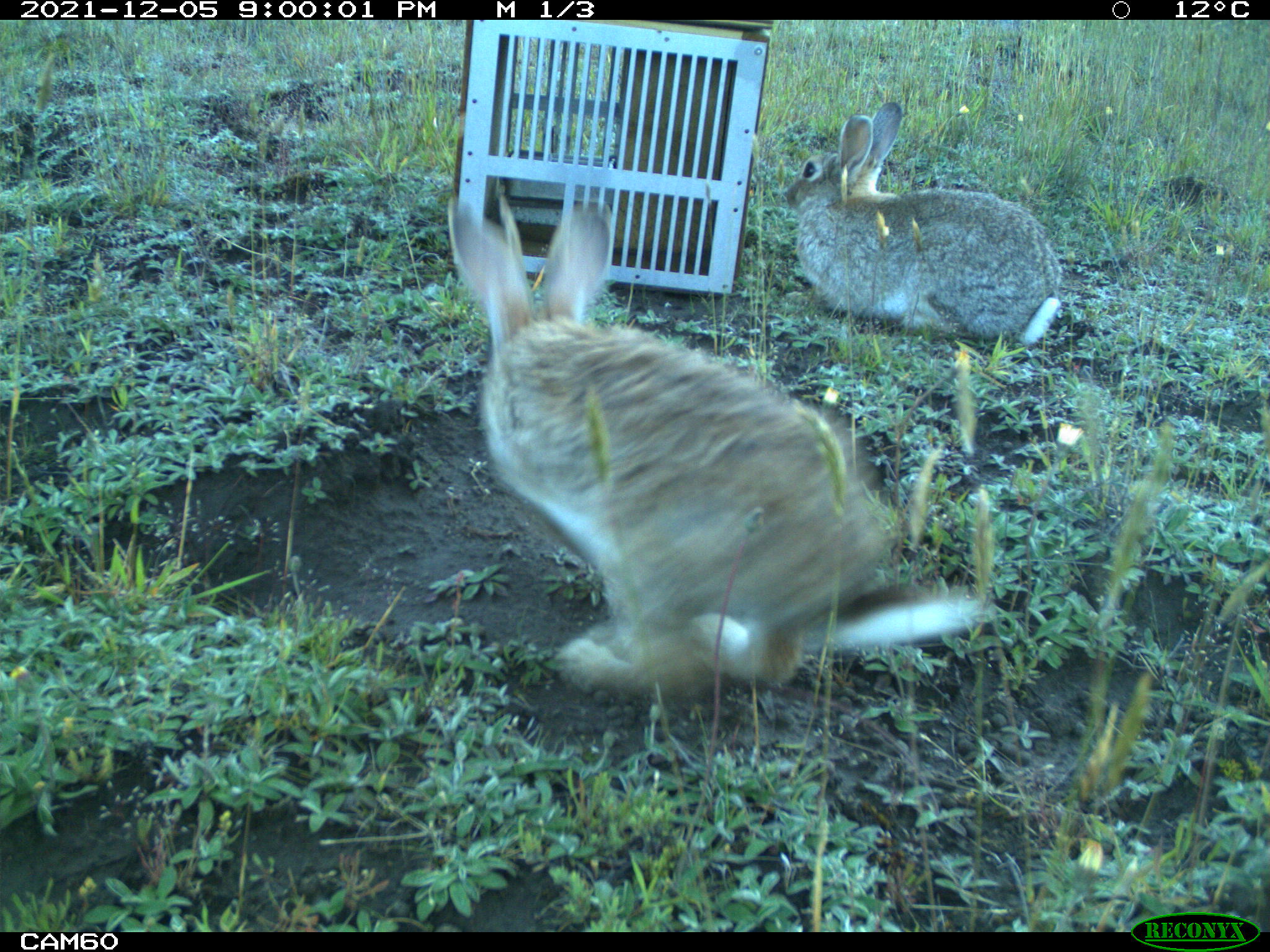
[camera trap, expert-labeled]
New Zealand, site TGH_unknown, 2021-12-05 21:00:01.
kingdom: Animalia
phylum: Chordata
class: Mammalia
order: Lagomorpha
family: Leporidae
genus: Oryctolagus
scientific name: Oryctolagus cuniculus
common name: european rabbit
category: rabbit